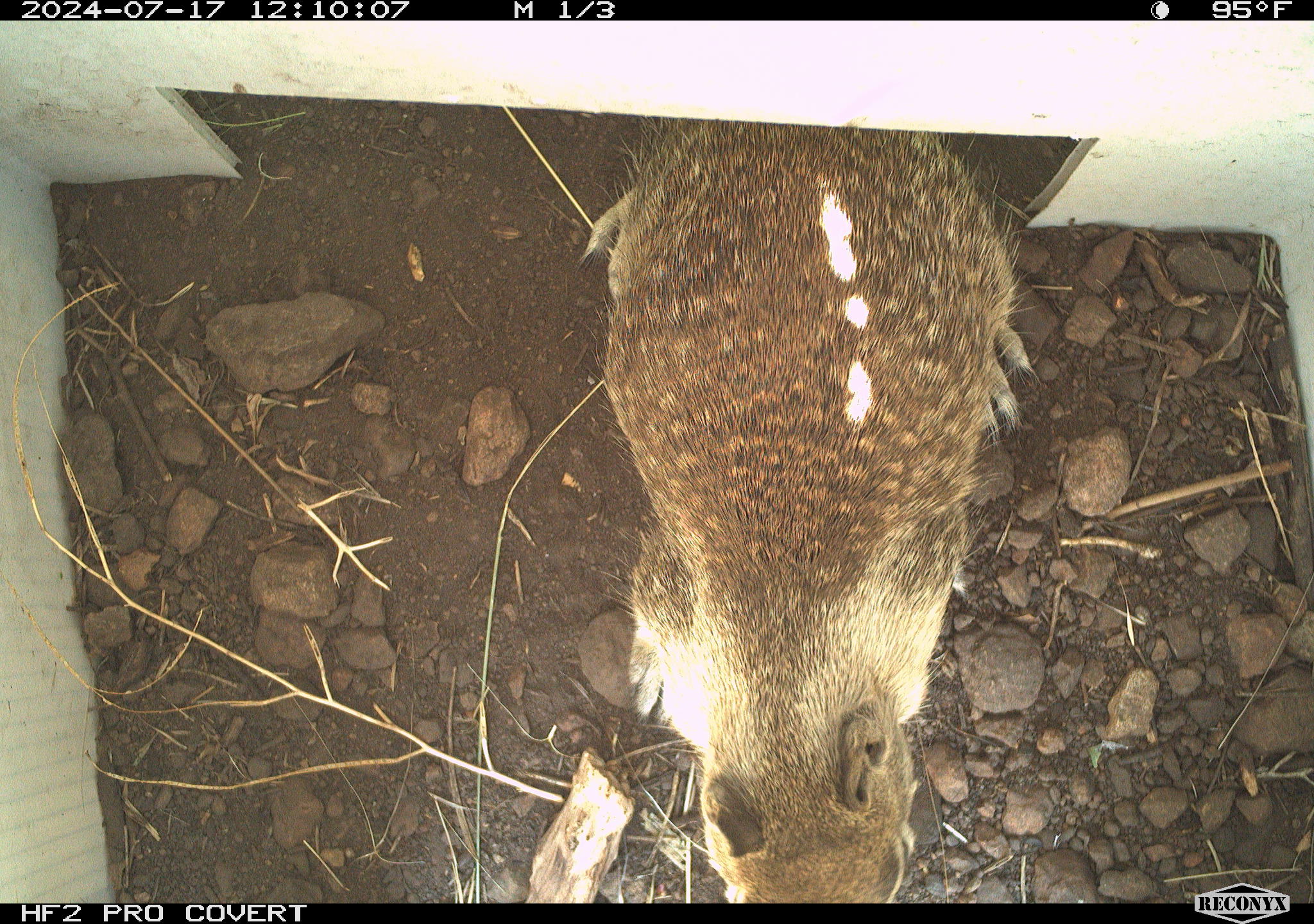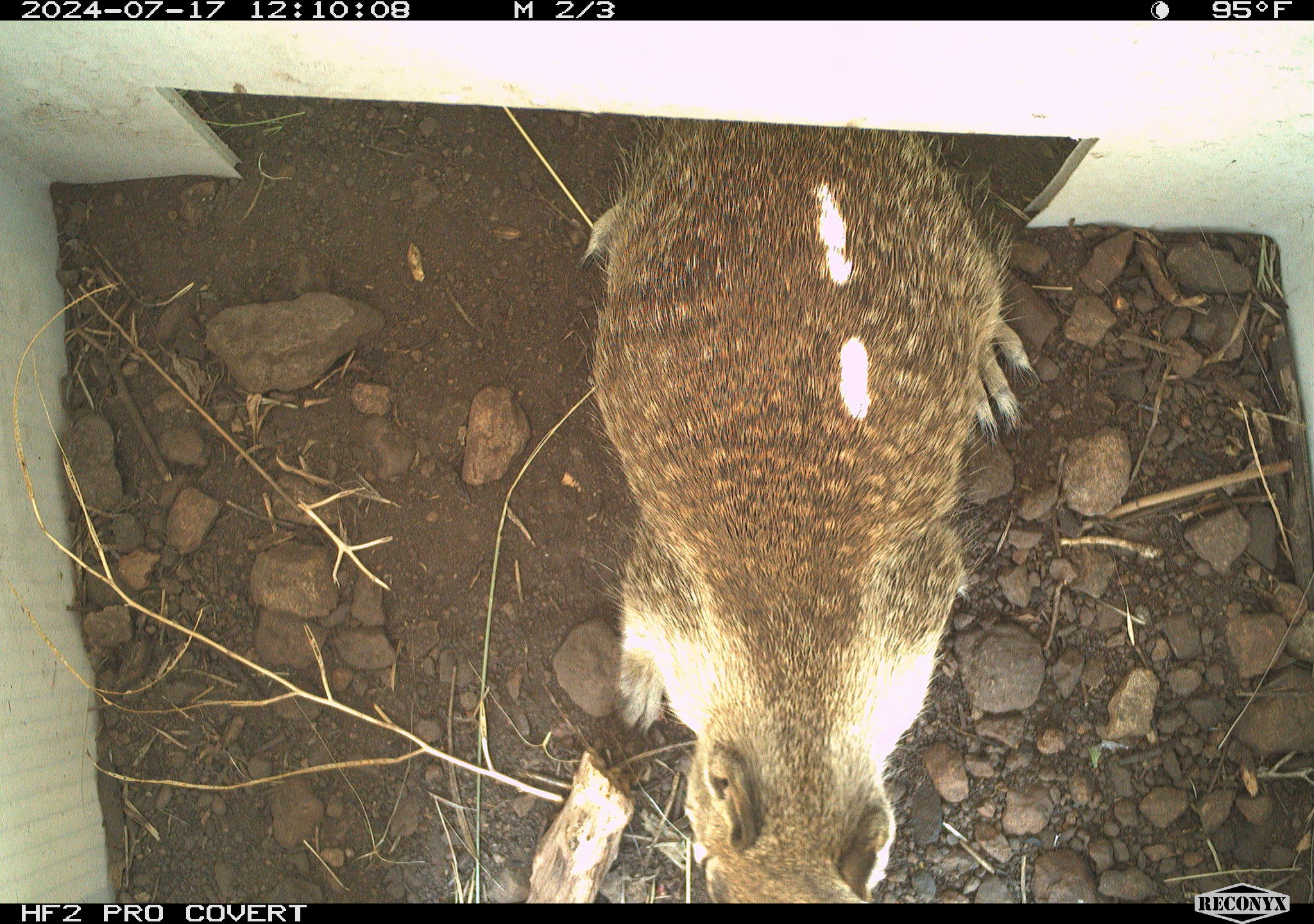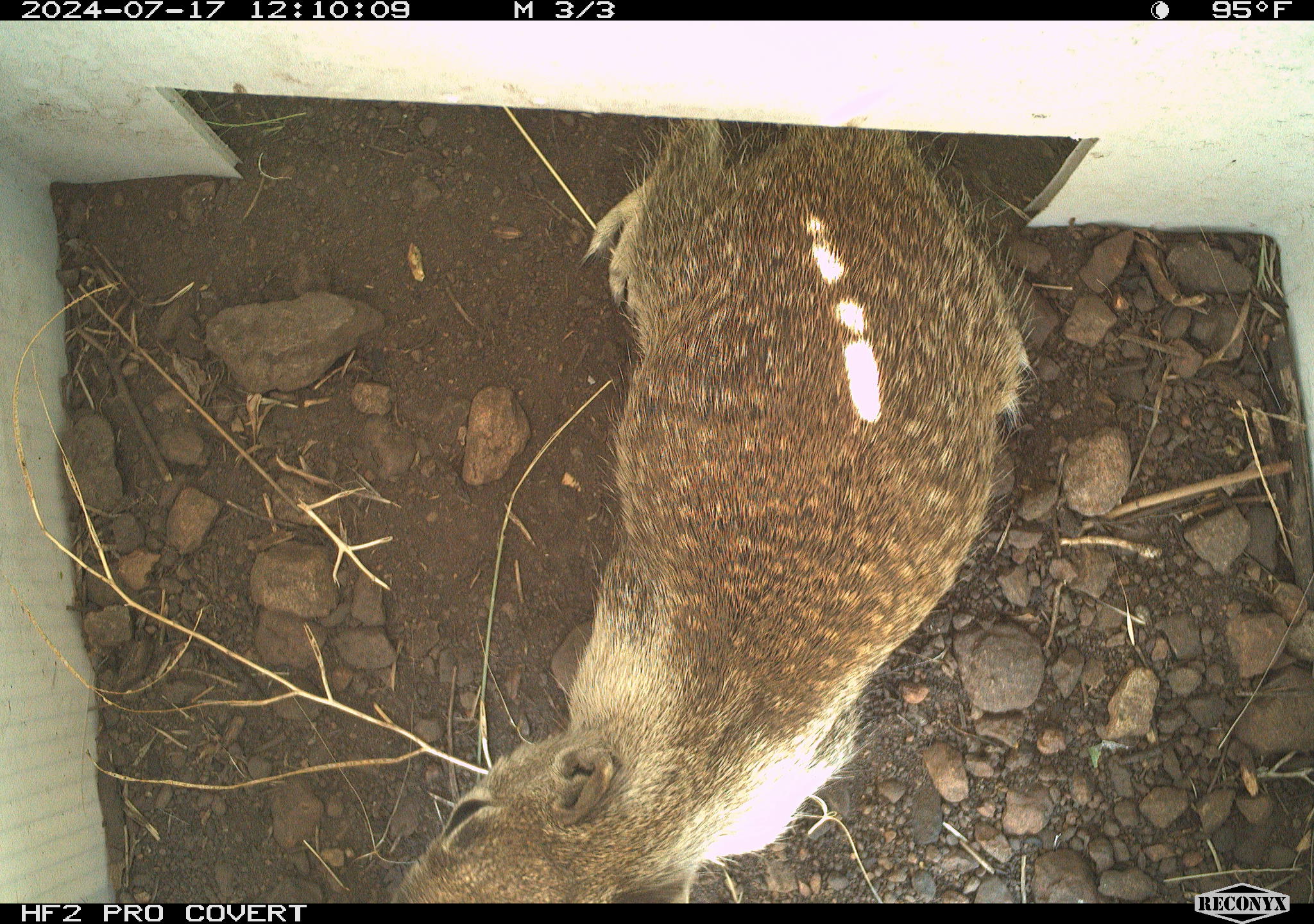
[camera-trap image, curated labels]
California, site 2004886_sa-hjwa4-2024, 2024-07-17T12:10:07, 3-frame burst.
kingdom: Animalia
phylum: Chordata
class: Mammalia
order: Rodentia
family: Sciuridae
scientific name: Sciuridae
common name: squirrels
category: sciuridae family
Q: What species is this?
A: Sciuridae family (squirrels) (Sciuridae).